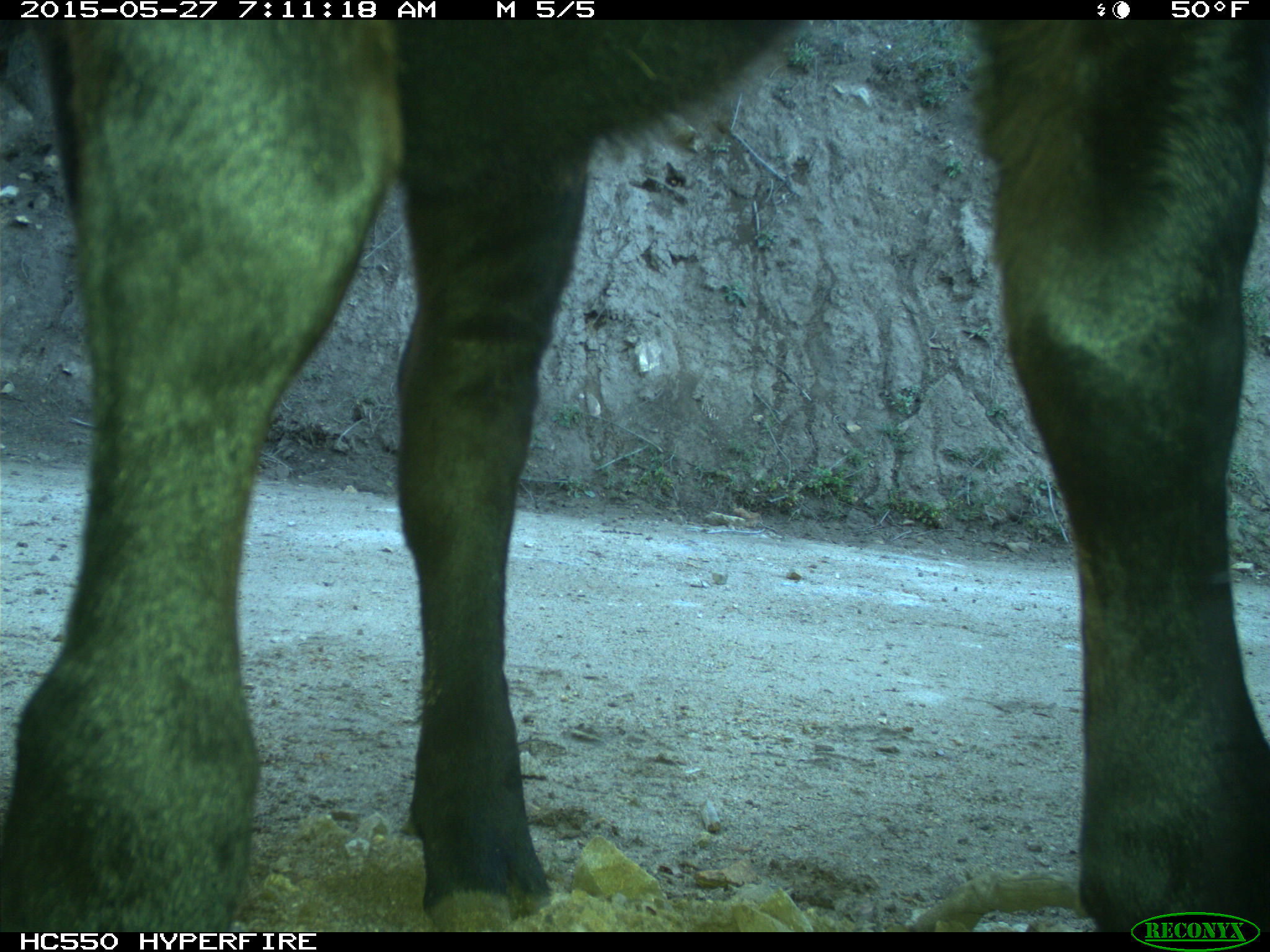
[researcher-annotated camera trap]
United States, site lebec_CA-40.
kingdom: Animalia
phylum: Chordata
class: Mammalia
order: Artiodactyla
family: Bovidae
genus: Bos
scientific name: Bos taurus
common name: domestic cow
Bos taurus (domestic cow).